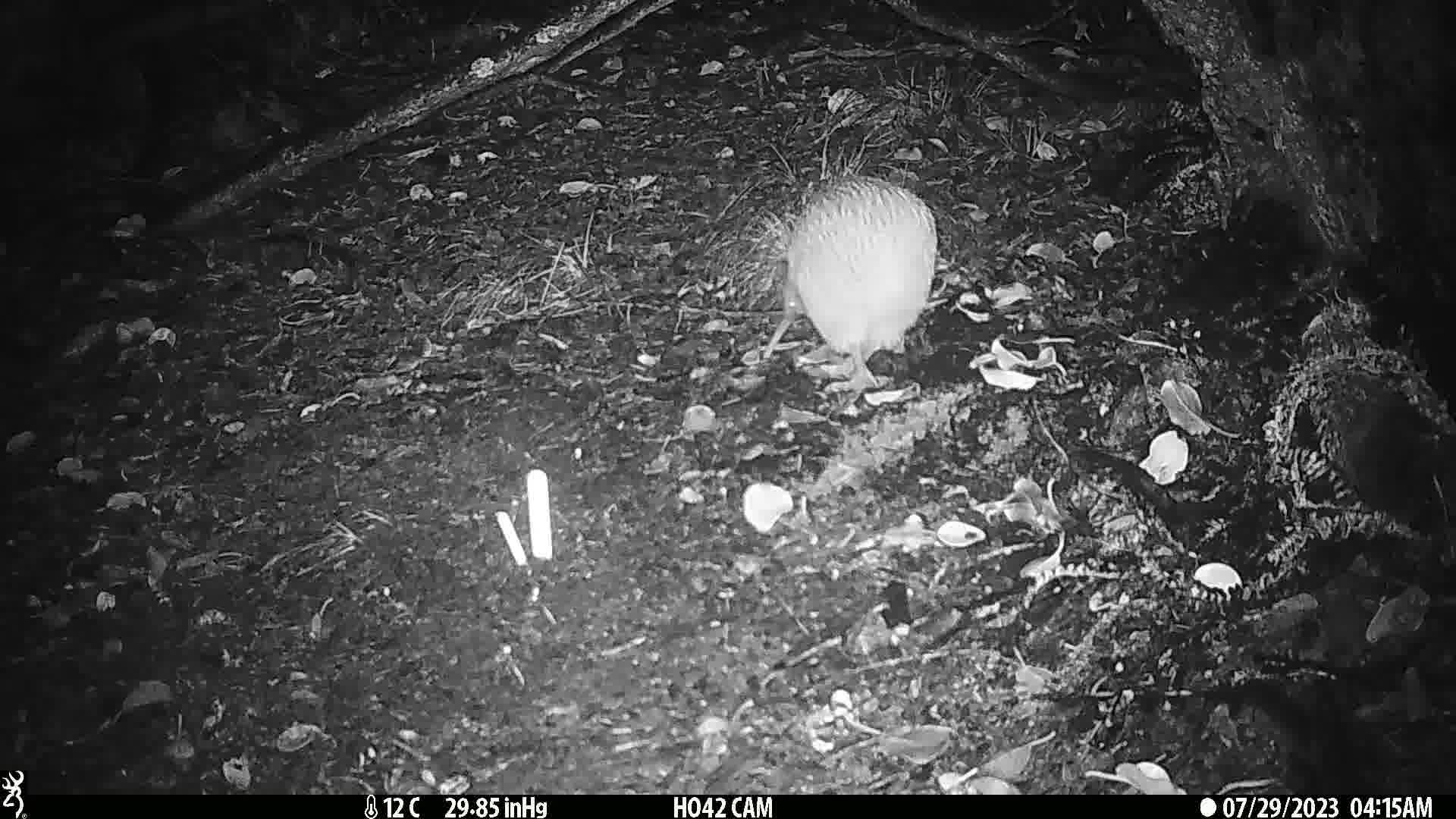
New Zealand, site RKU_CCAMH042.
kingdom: Animalia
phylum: Chordata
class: Aves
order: Apterygiformes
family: Apterygidae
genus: Apteryx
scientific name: Apteryx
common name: kiwi